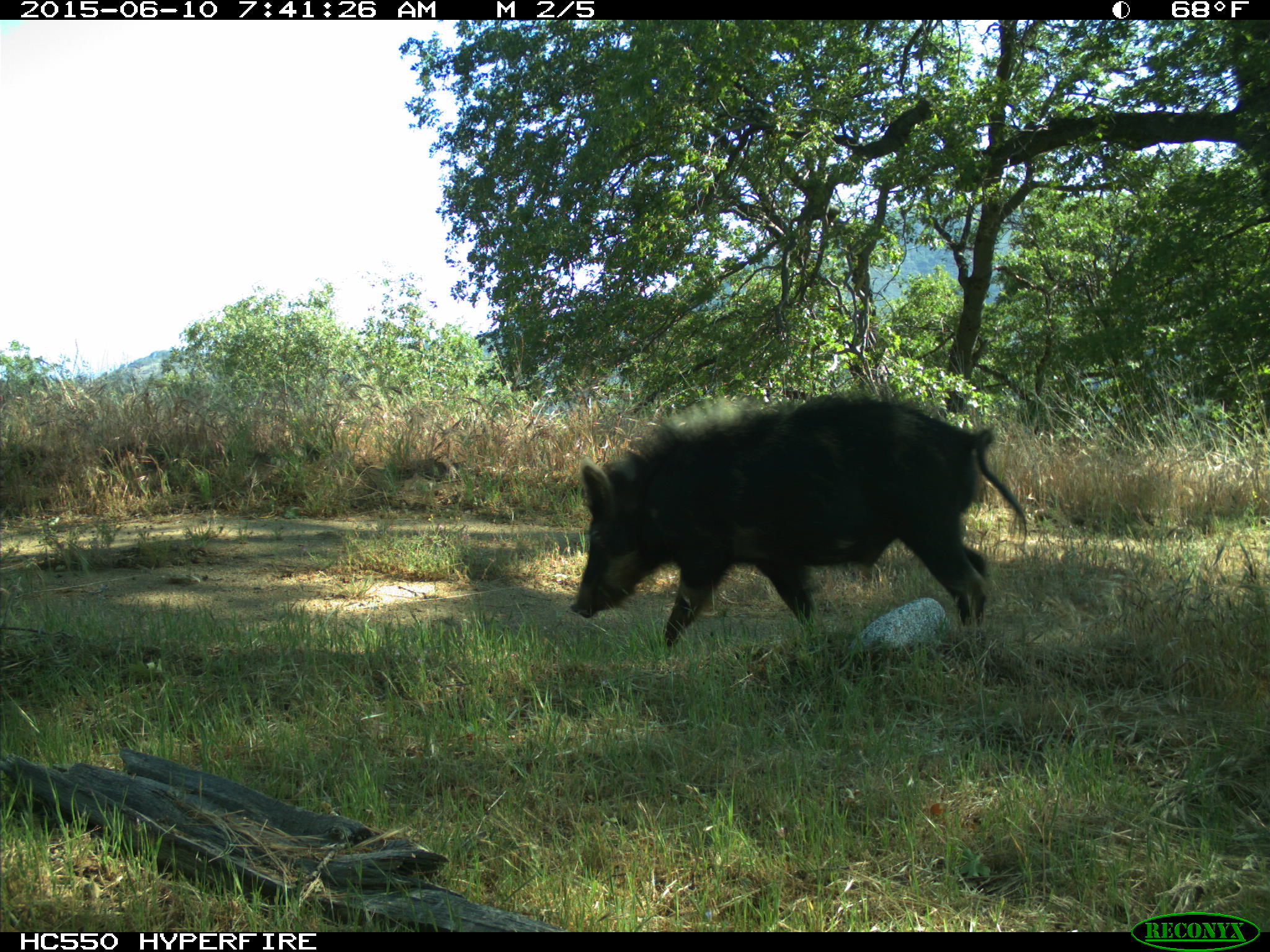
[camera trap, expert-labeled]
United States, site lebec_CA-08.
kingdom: Animalia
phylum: Chordata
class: Mammalia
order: Artiodactyla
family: Suidae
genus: Sus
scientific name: Sus scrofa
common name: wild boar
Sus scrofa (wild boar).